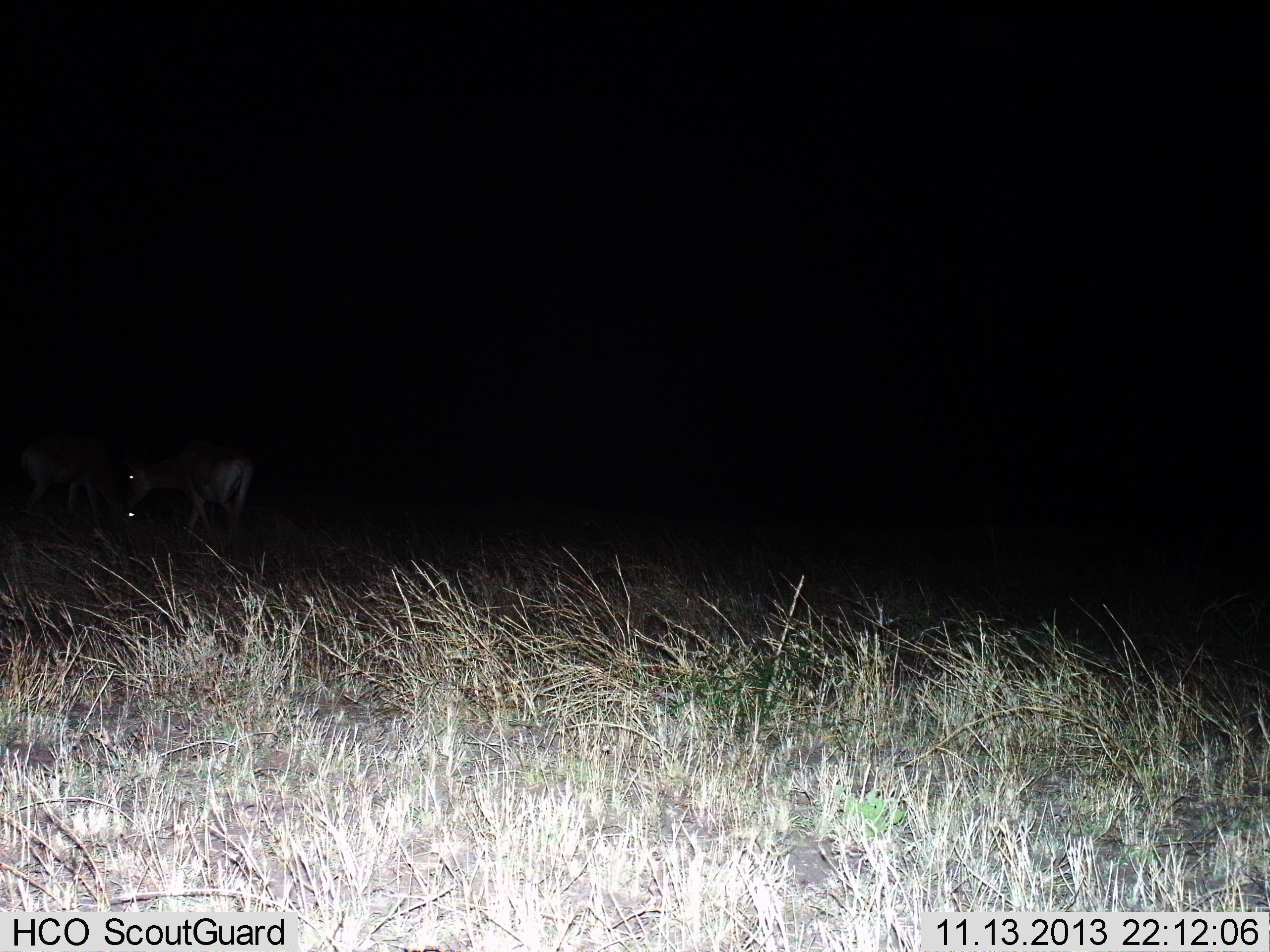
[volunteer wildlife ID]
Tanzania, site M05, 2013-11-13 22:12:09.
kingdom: Animalia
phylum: Chordata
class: Mammalia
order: Artiodactyla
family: Bovidae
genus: Alcelaphus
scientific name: Alcelaphus buselaphus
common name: hartebeest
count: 2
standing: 50%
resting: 0%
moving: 0%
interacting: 0%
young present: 0%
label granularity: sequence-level